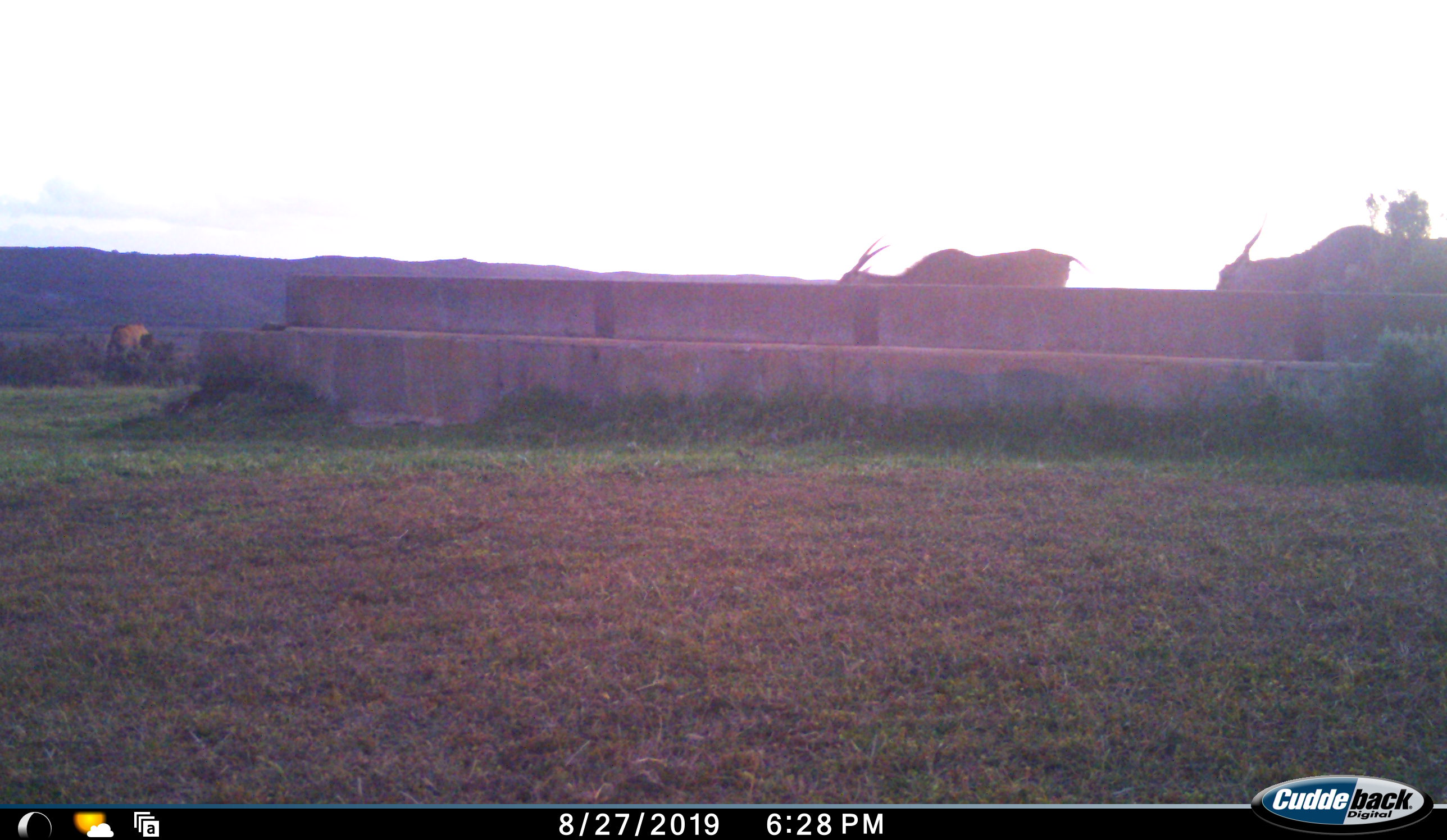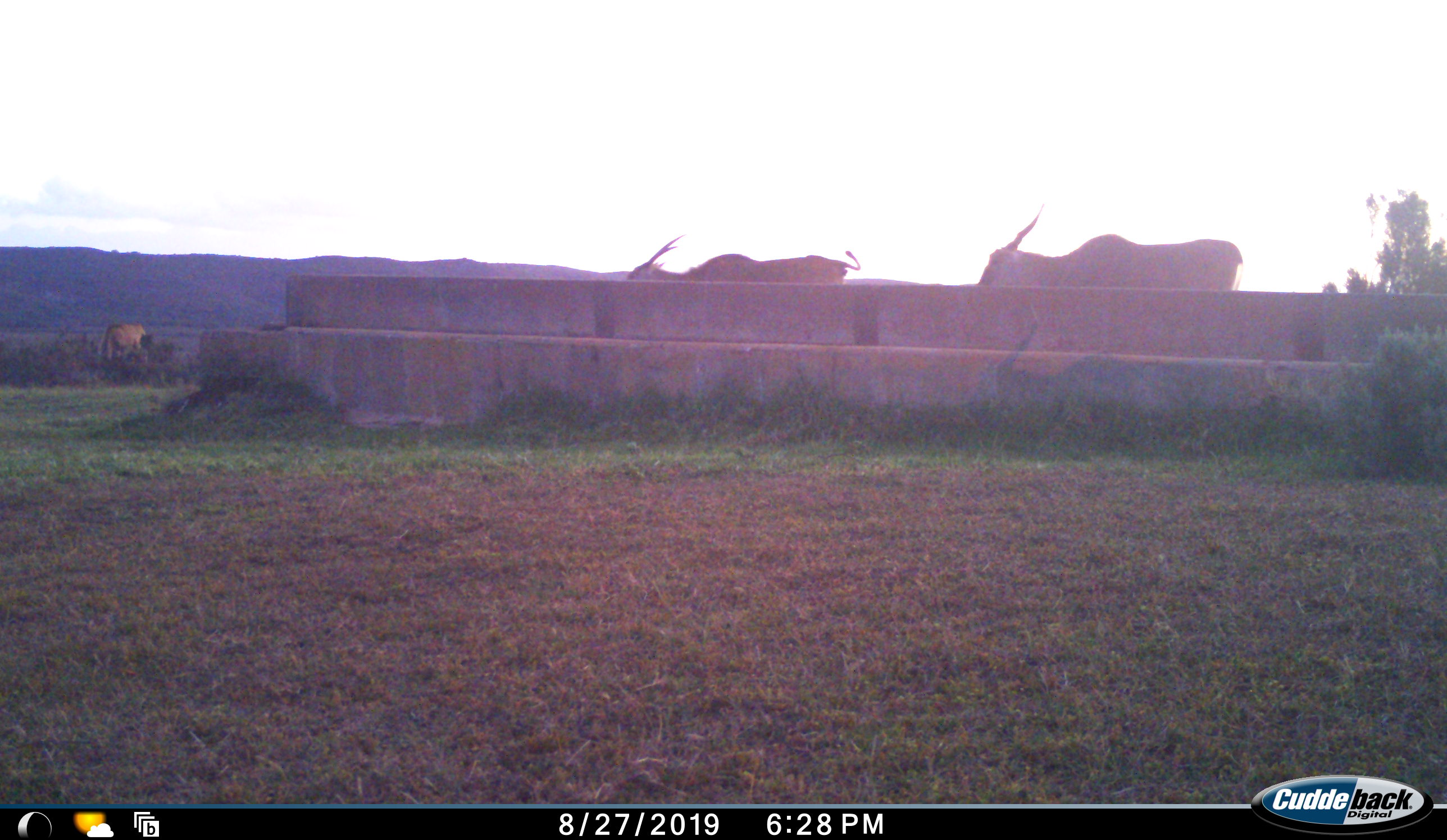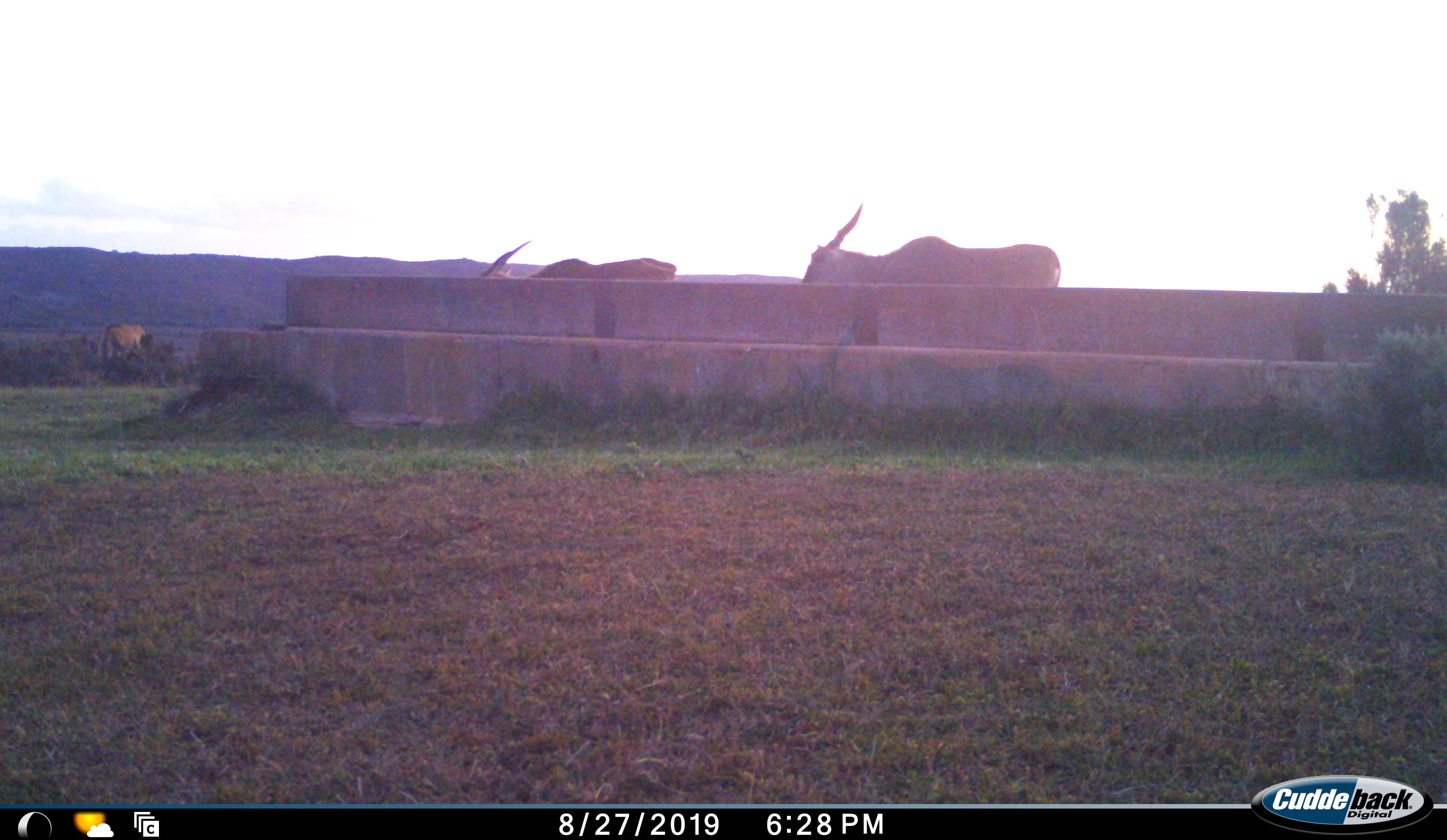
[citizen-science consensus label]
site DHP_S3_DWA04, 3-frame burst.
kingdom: Animalia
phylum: Chordata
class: Mammalia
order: Artiodactyla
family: Bovidae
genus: Tragelaphus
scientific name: Tragelaphus oryx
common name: eland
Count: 3.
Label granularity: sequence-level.